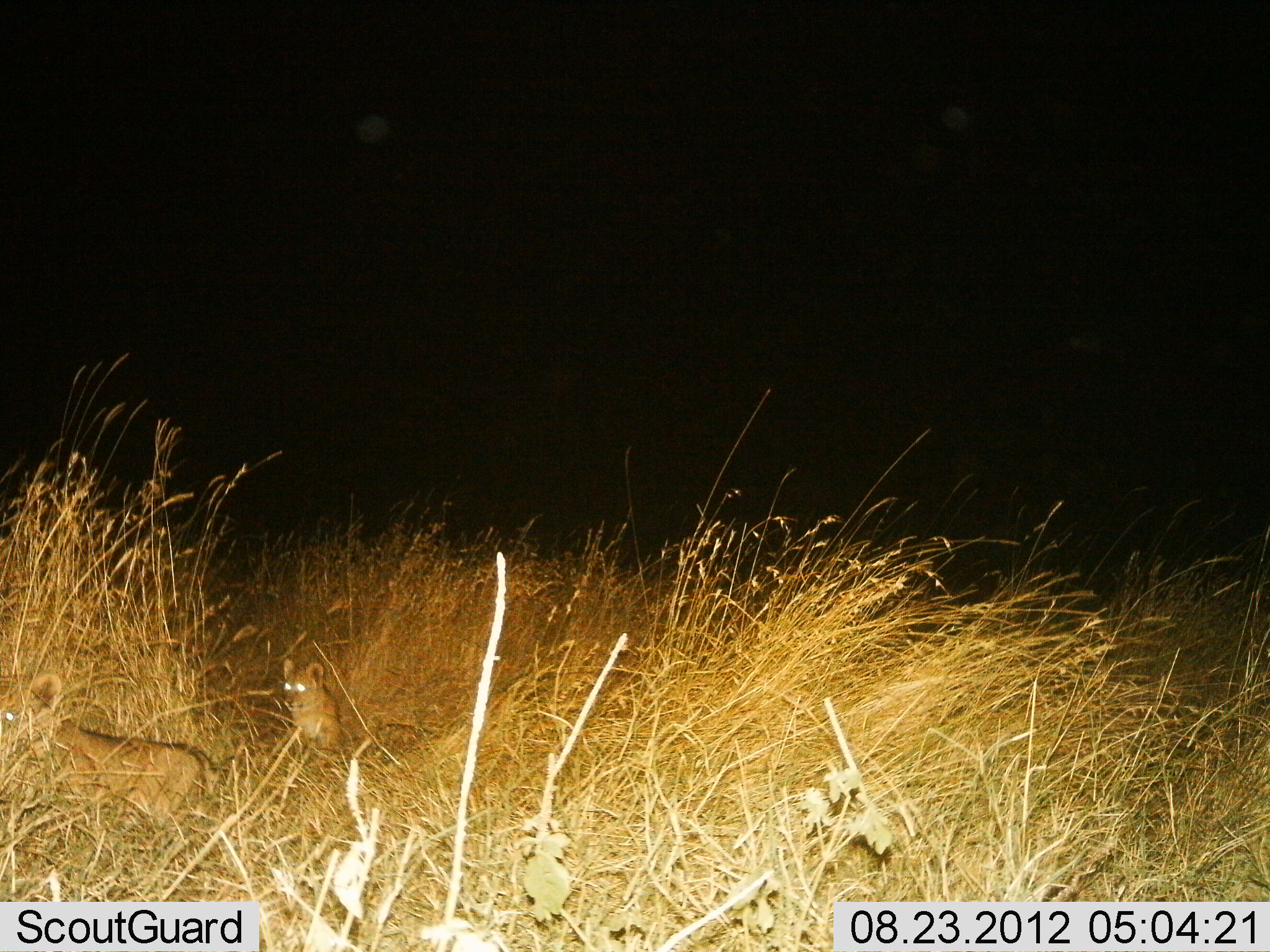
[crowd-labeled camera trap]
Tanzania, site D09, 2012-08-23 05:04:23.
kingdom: Animalia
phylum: Chordata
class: Mammalia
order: Carnivora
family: Felidae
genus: Panthera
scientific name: Panthera leo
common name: lion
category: lionfemale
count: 2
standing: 10%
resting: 40%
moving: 80%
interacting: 0%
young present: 60%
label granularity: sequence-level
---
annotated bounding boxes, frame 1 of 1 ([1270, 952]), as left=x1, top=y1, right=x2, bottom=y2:
animal: left=0, top=671, right=223, bottom=840; left=281, top=656, right=351, bottom=765